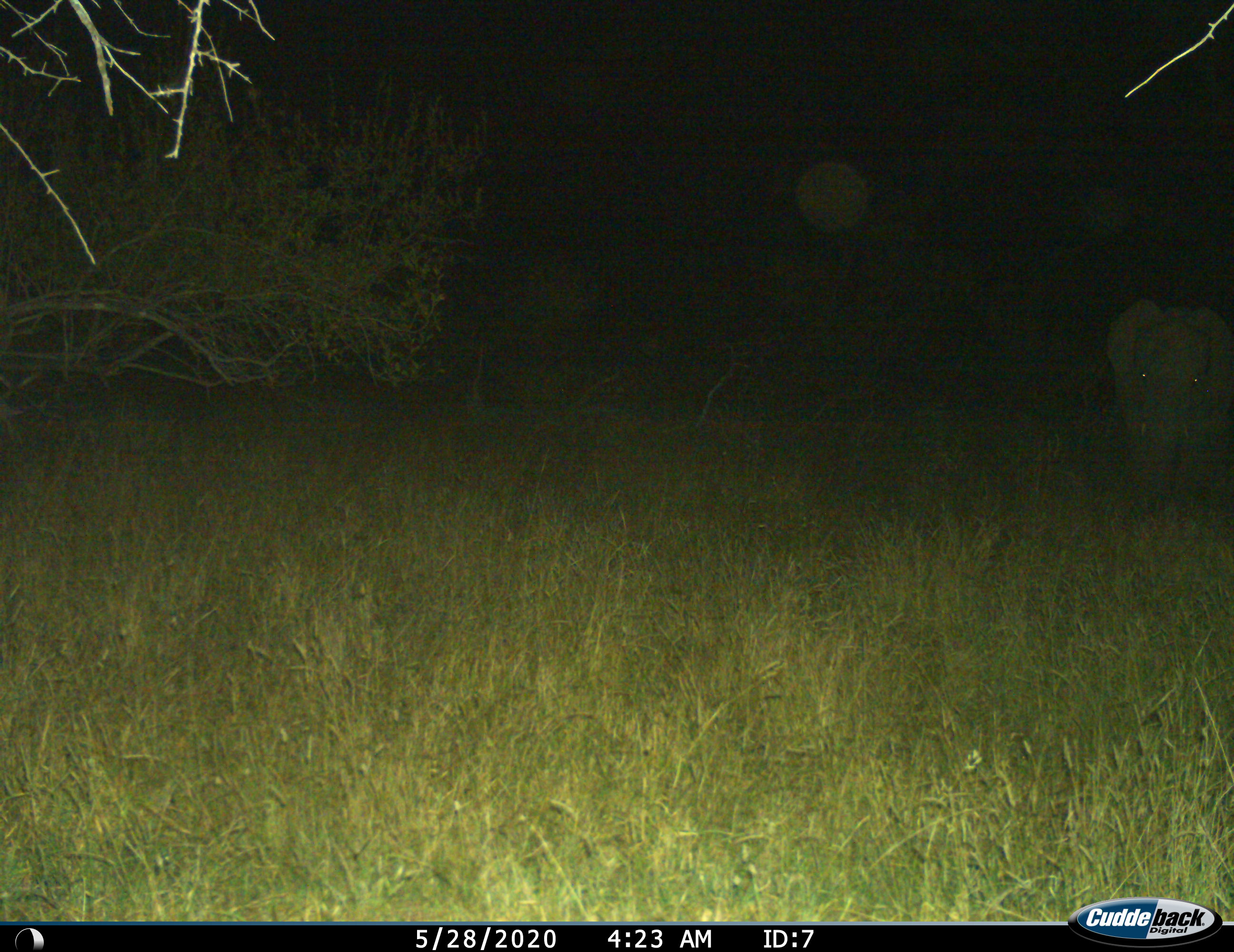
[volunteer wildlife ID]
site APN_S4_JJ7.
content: unidentified animal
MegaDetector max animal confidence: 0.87